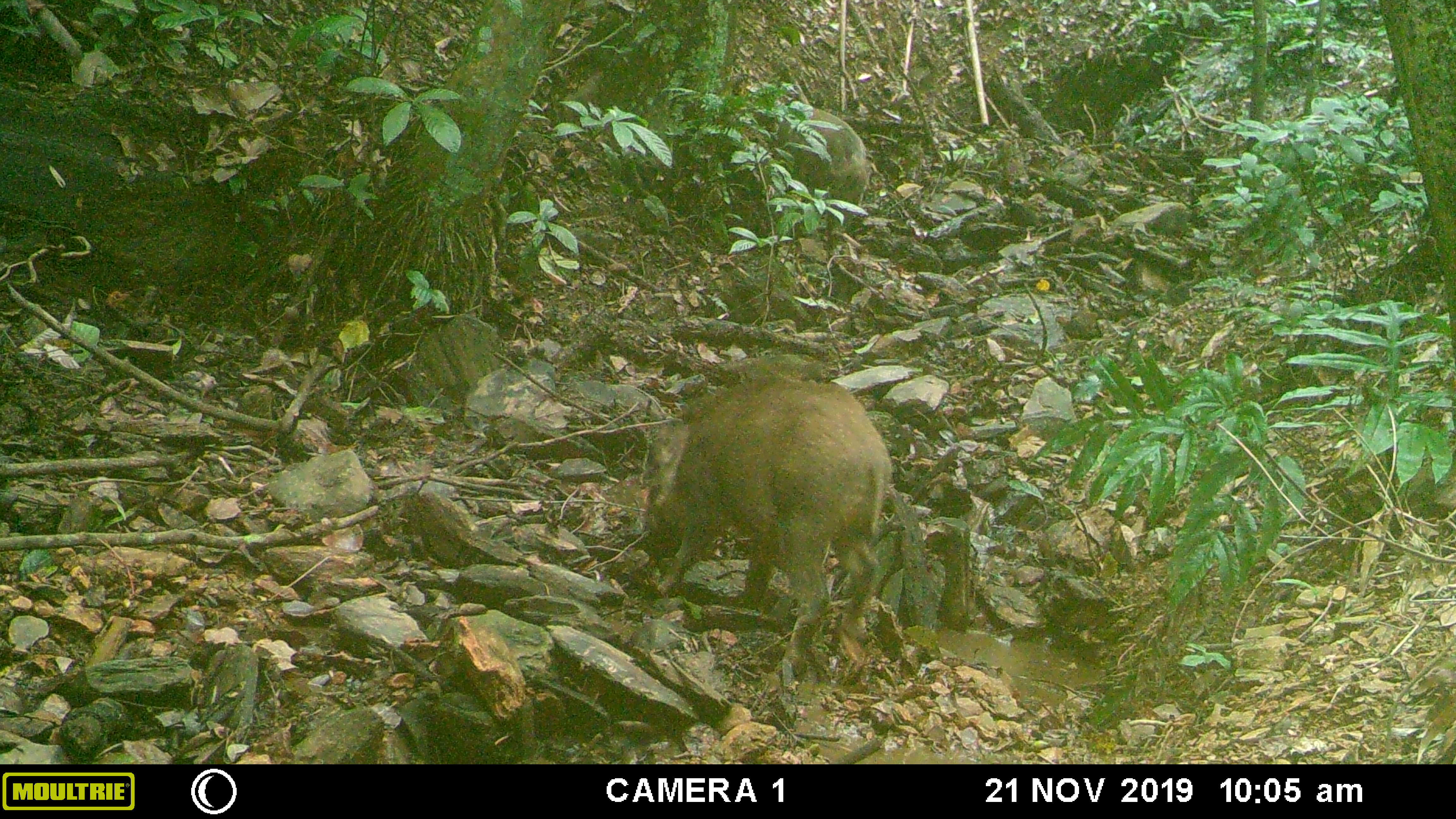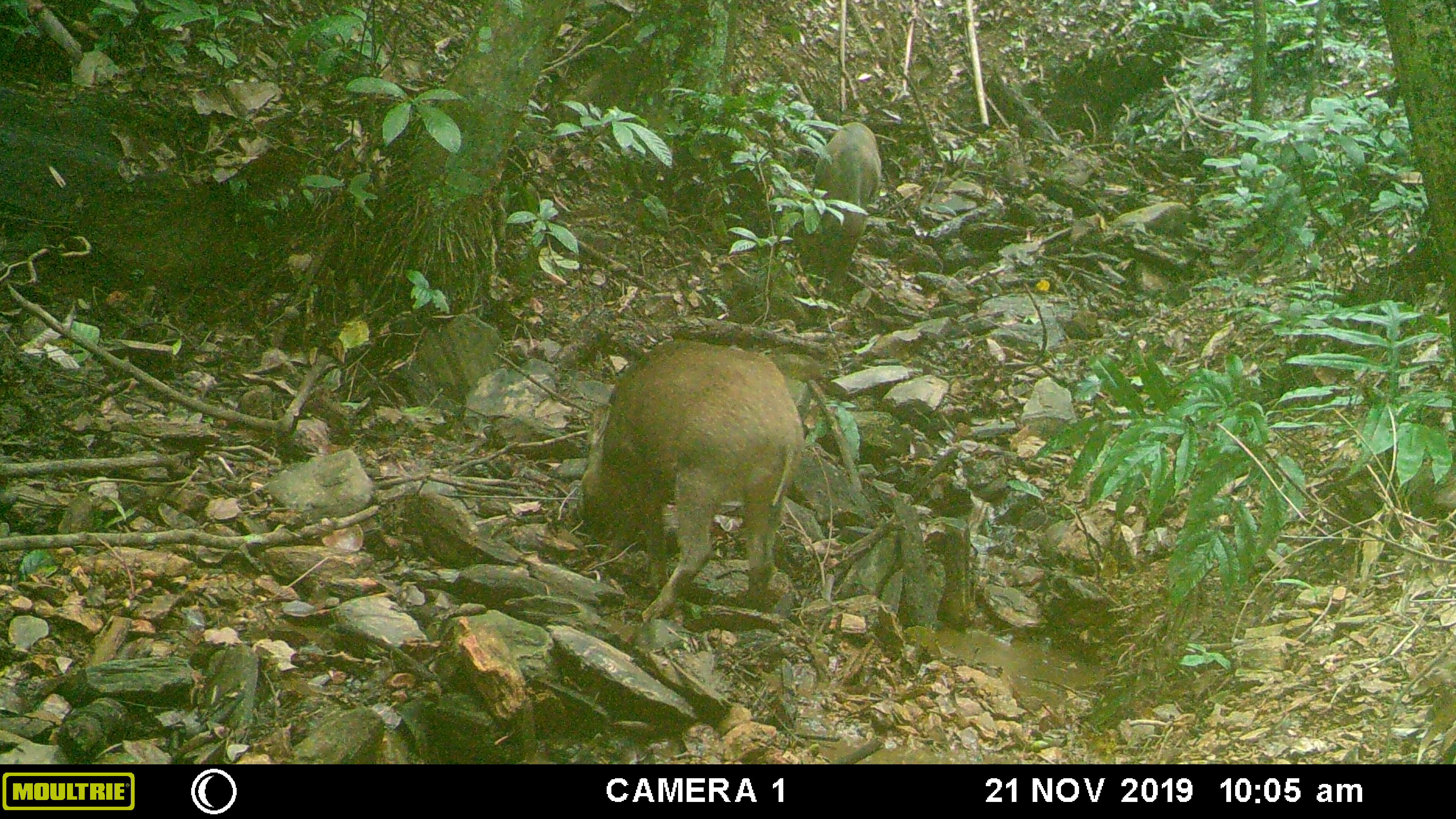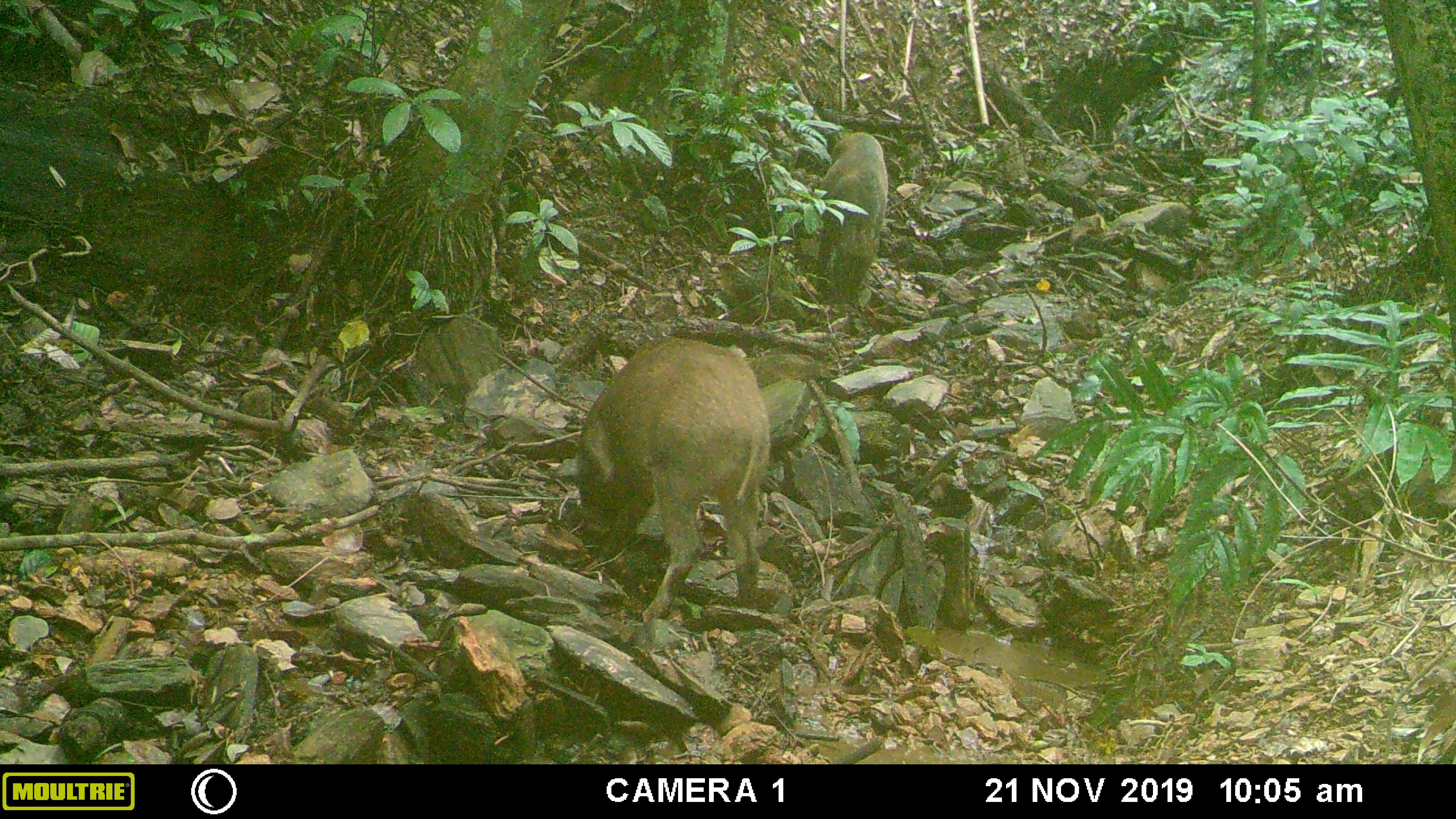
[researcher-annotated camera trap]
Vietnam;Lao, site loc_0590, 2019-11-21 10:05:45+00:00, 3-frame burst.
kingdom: Animalia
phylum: Chordata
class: Mammalia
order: Artiodactyla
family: Suidae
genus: Sus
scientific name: Sus scrofa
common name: eurasian wild pig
Eurasian wild pig (Sus scrofa). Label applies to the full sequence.